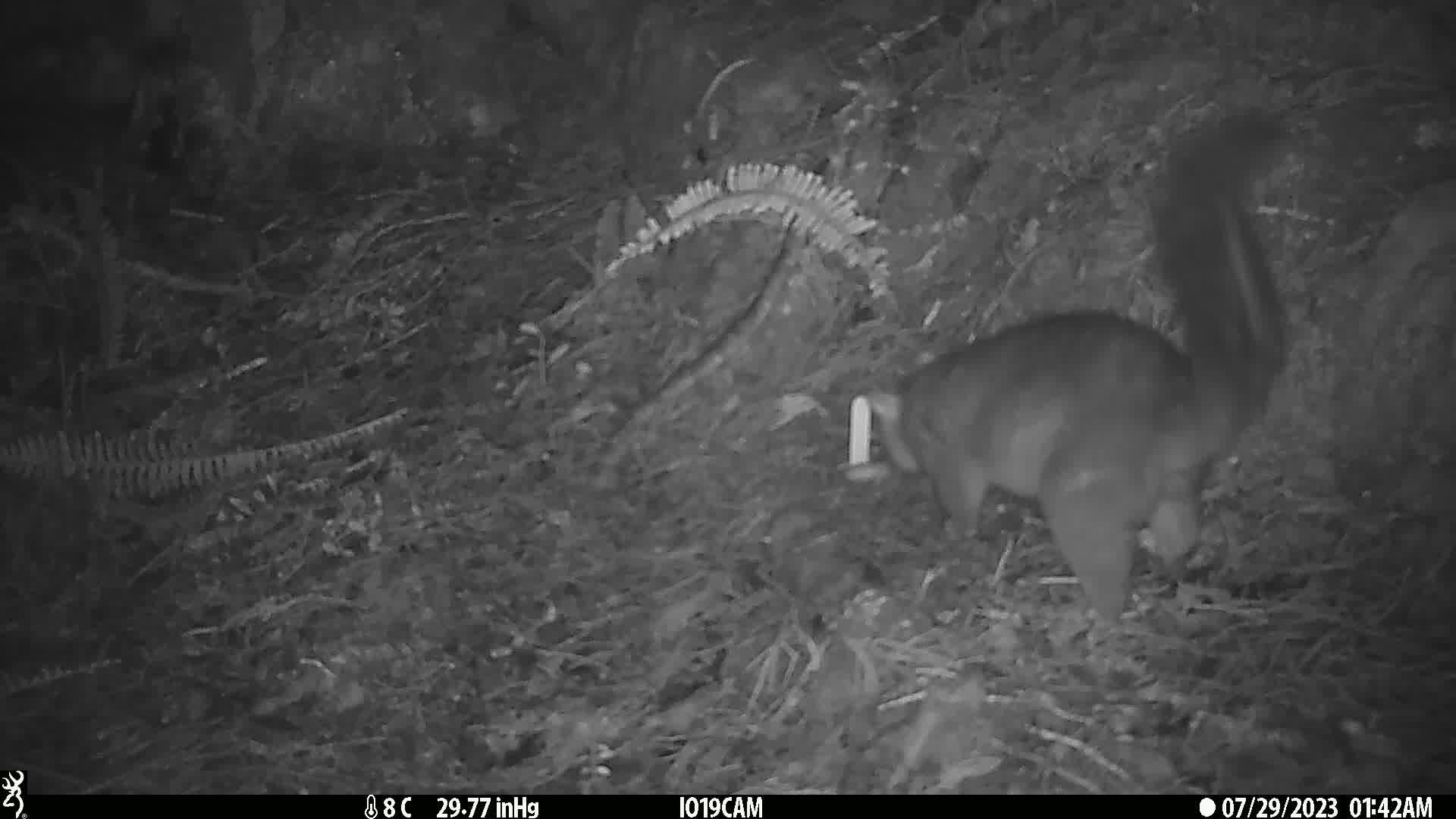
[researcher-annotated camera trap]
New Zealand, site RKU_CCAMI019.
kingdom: Animalia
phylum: Chordata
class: Mammalia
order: Diprotodontia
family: Phalangeridae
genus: Trichosurus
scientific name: Trichosurus vulpecula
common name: common brushtail possum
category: possum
Possum (common brushtail possum) (Trichosurus vulpecula).